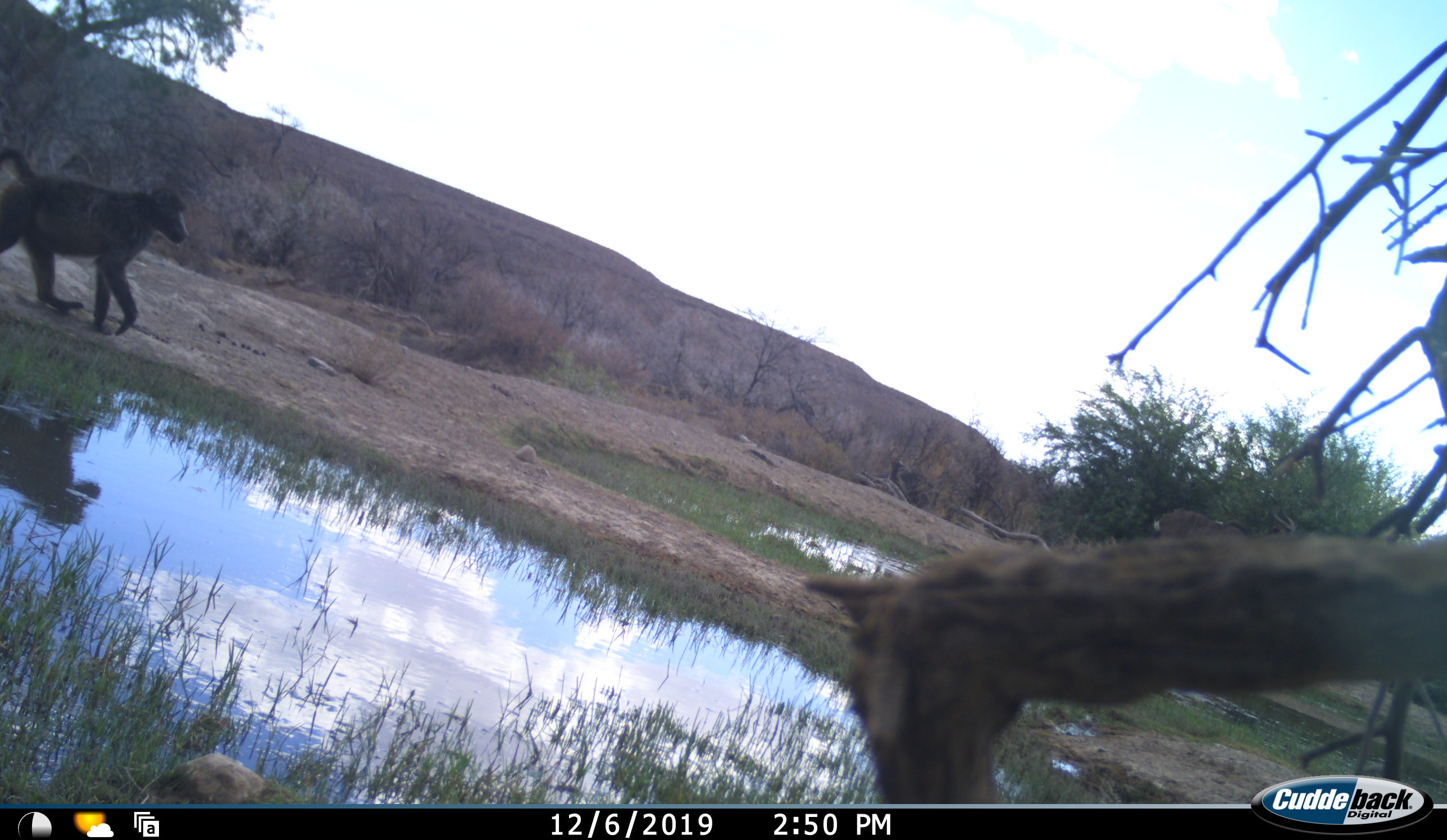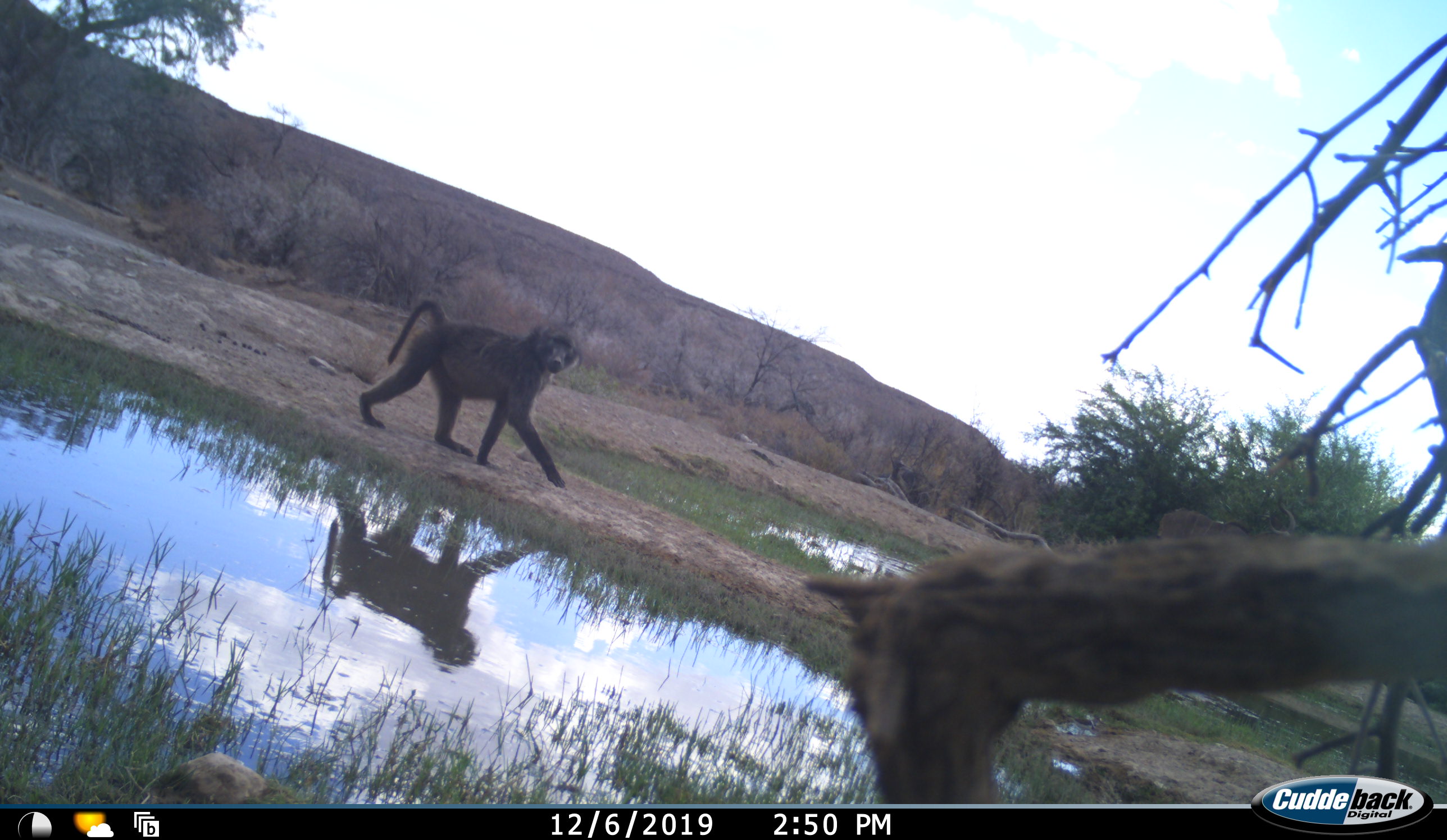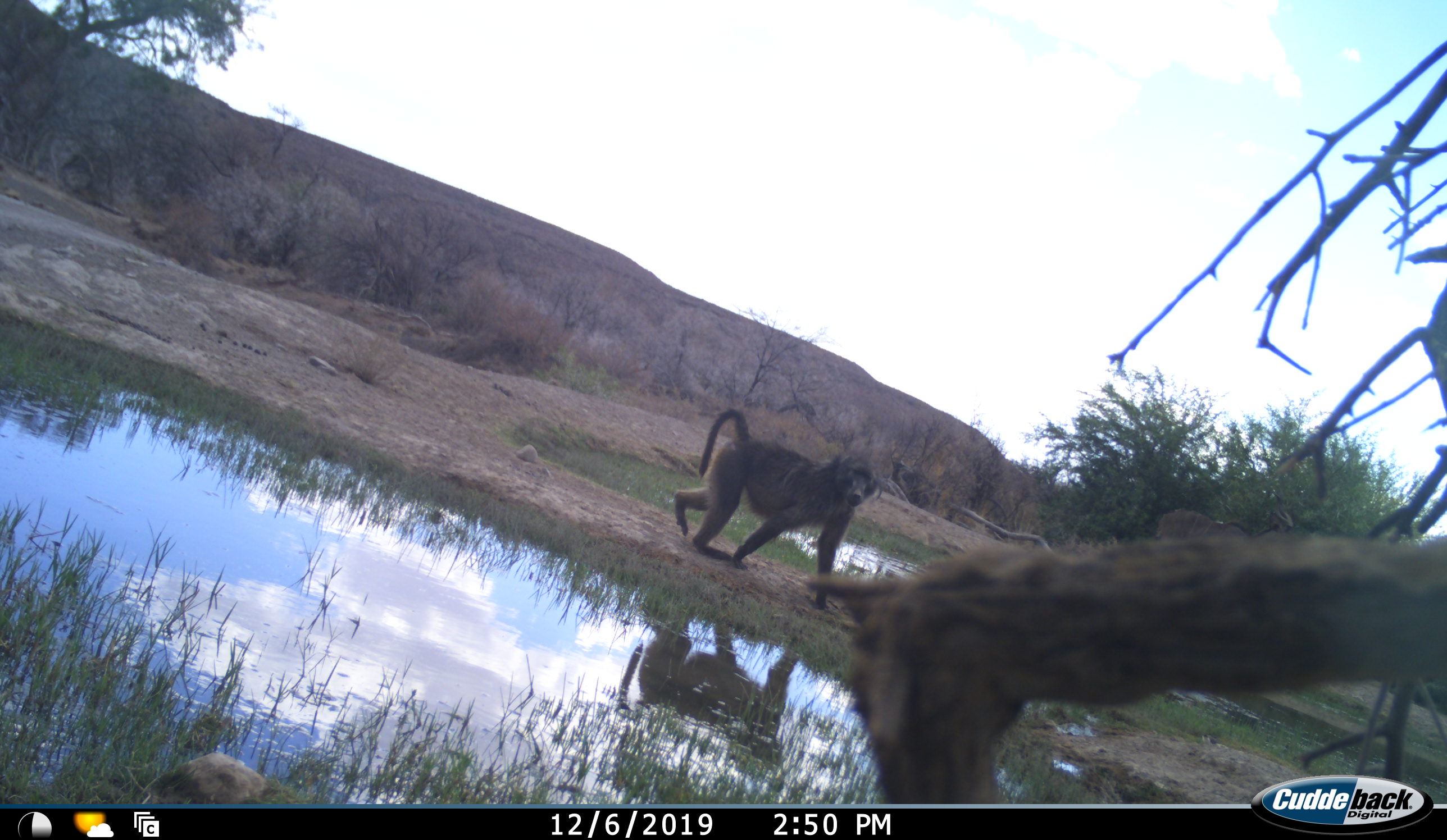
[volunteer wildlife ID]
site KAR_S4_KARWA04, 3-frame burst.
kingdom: Animalia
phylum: Chordata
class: Mammalia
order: Primates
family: Cercopithecidae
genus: Papio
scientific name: Papio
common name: baboon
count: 1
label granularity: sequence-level